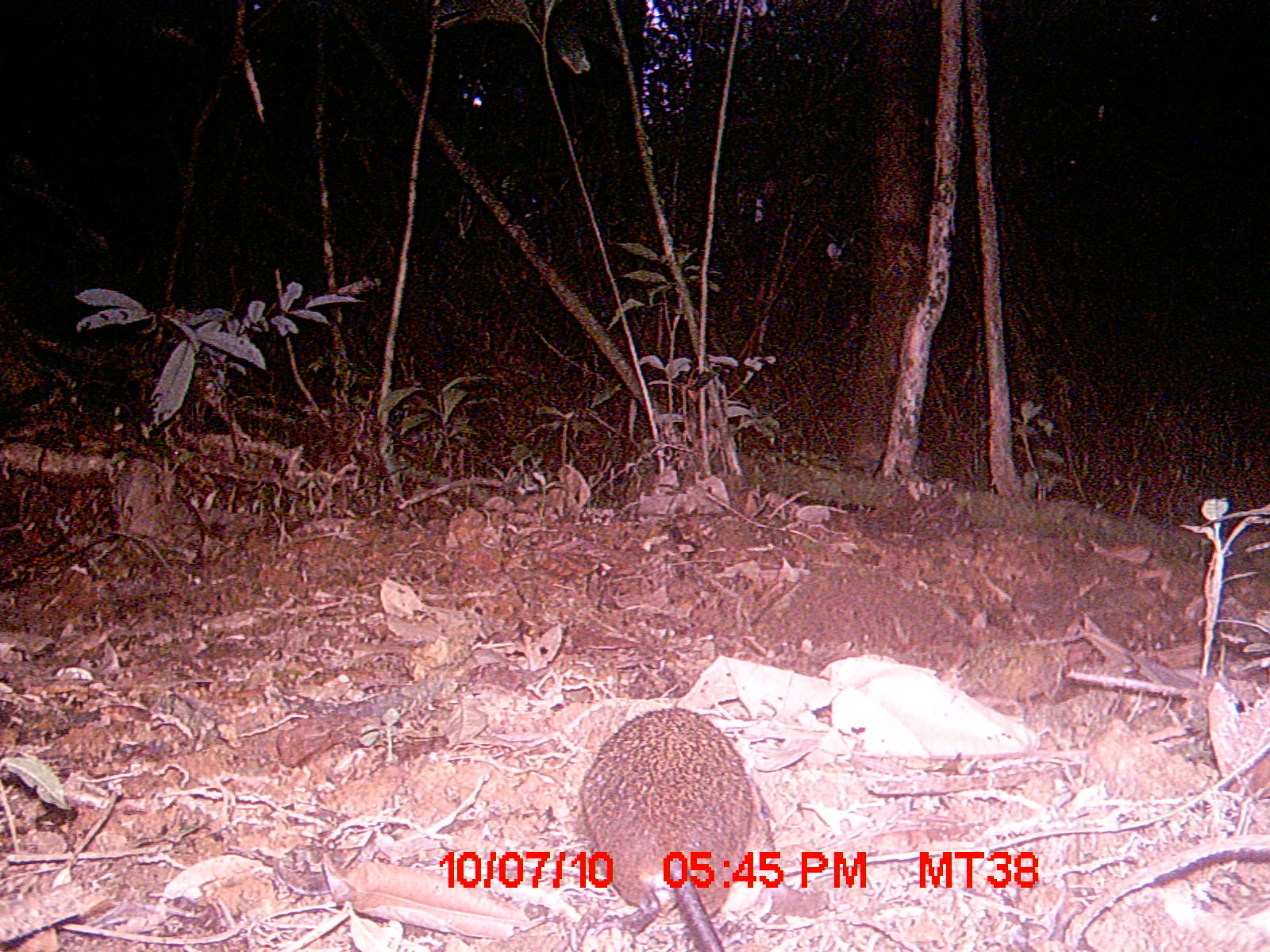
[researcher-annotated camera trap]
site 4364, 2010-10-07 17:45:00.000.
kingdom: Animalia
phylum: Chordata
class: Mammalia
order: Rodentia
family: Muridae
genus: Rattus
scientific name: Rattus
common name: rodent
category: unknown rat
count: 1